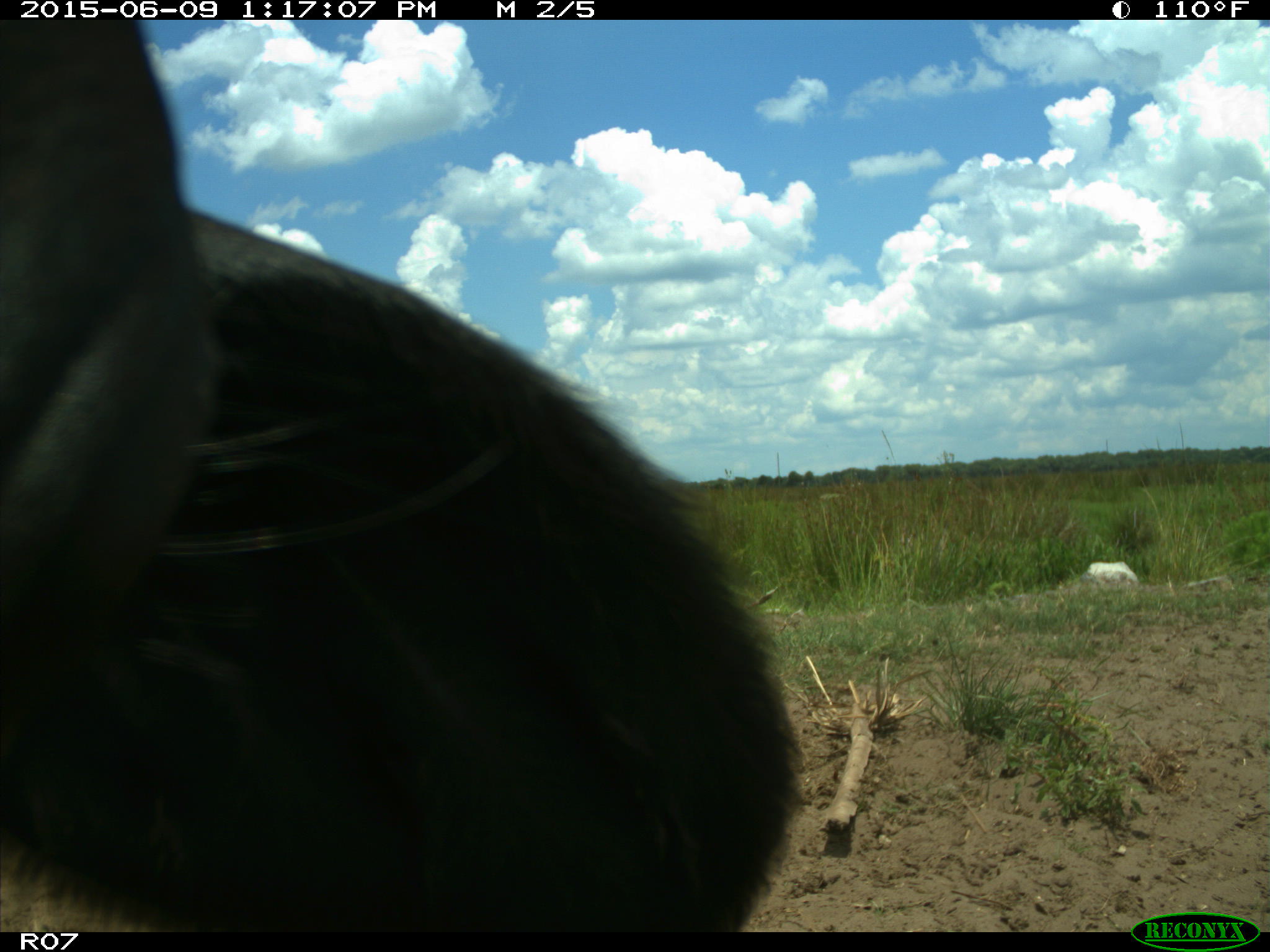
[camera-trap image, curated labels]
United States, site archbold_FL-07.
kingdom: Animalia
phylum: Chordata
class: Mammalia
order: Artiodactyla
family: Bovidae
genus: Bos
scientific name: Bos taurus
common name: domestic cow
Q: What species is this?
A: Bos taurus (domestic cow).